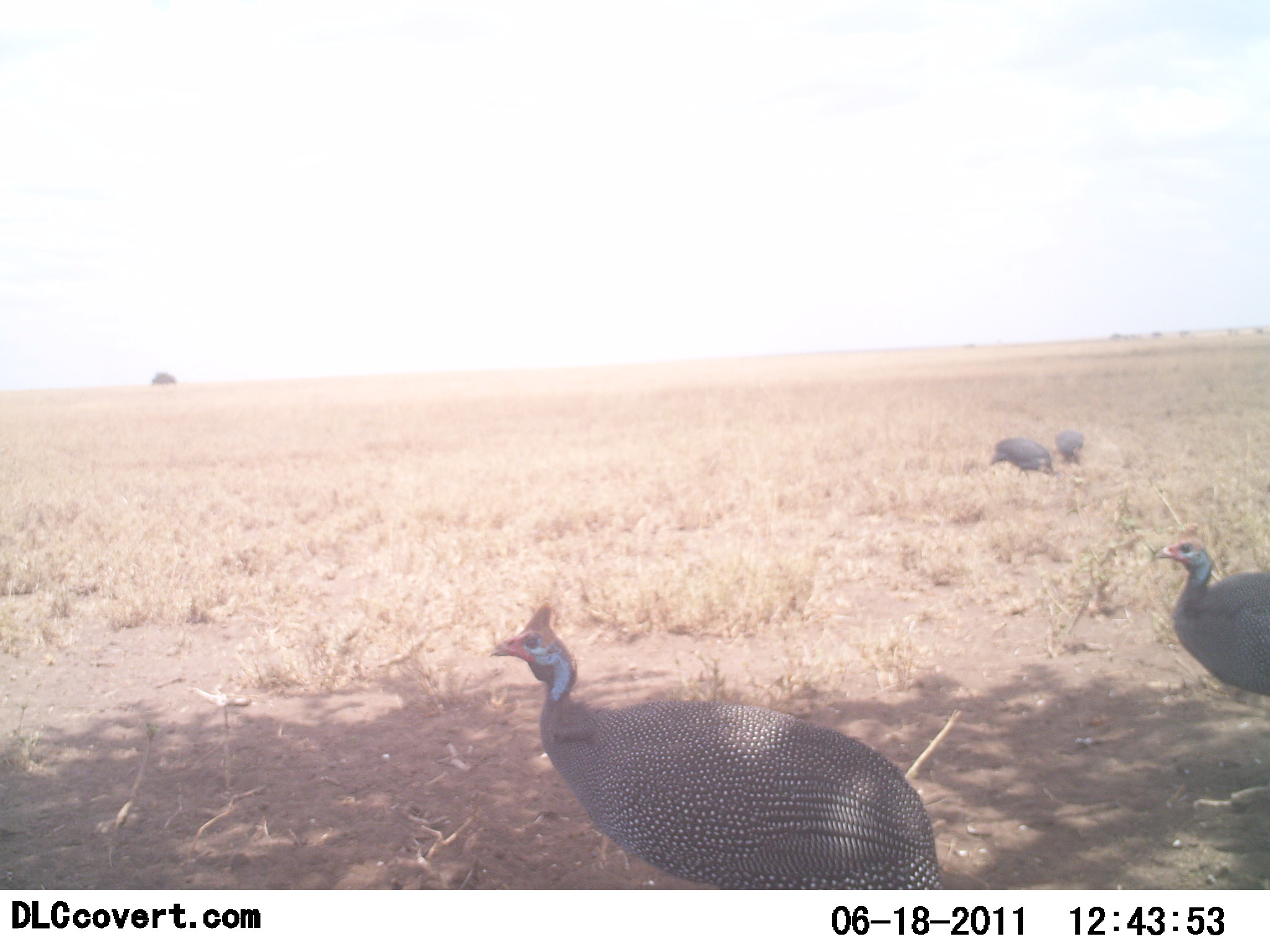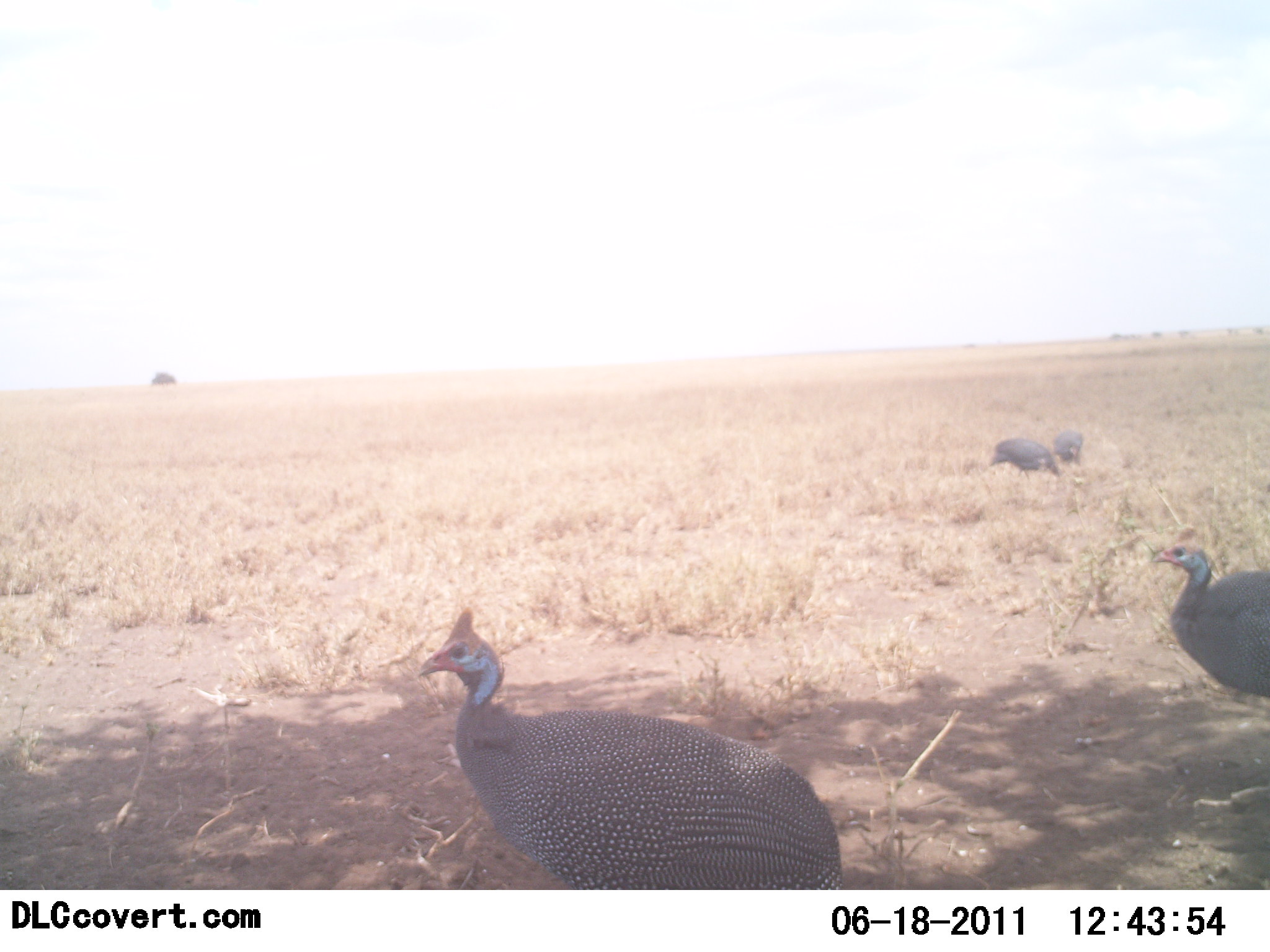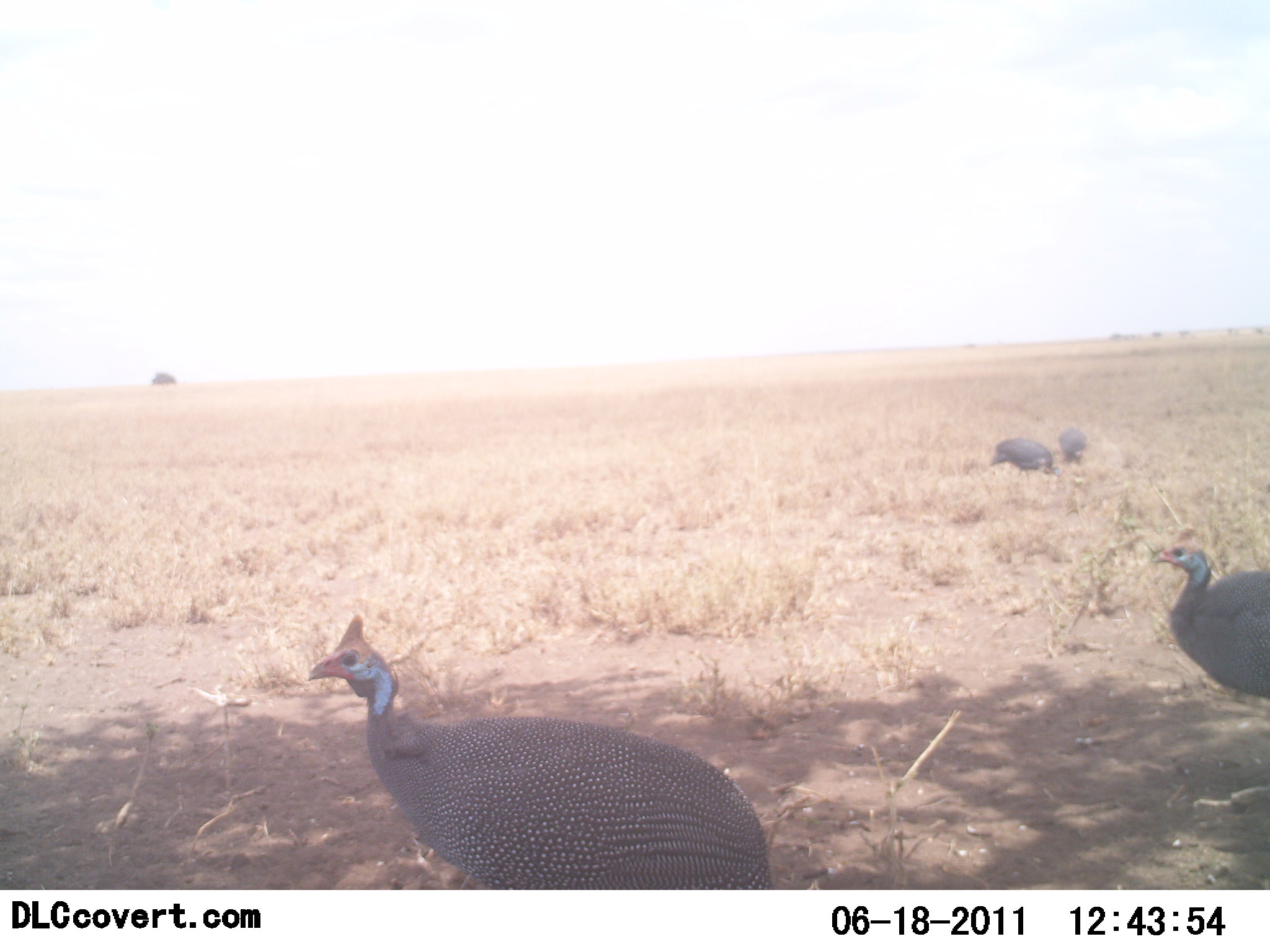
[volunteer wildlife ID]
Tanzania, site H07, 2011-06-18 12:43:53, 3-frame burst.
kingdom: Animalia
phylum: Chordata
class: Aves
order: Galliformes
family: Numididae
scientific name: Numididae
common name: guinea fowl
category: guineafowl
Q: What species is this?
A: Guineafowl (guinea fowl) (Numididae).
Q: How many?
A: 4.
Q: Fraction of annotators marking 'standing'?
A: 50%.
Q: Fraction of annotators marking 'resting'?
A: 0%.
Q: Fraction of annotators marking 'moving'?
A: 58%.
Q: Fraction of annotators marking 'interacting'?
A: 0%.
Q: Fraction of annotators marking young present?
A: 0%.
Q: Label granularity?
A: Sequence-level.